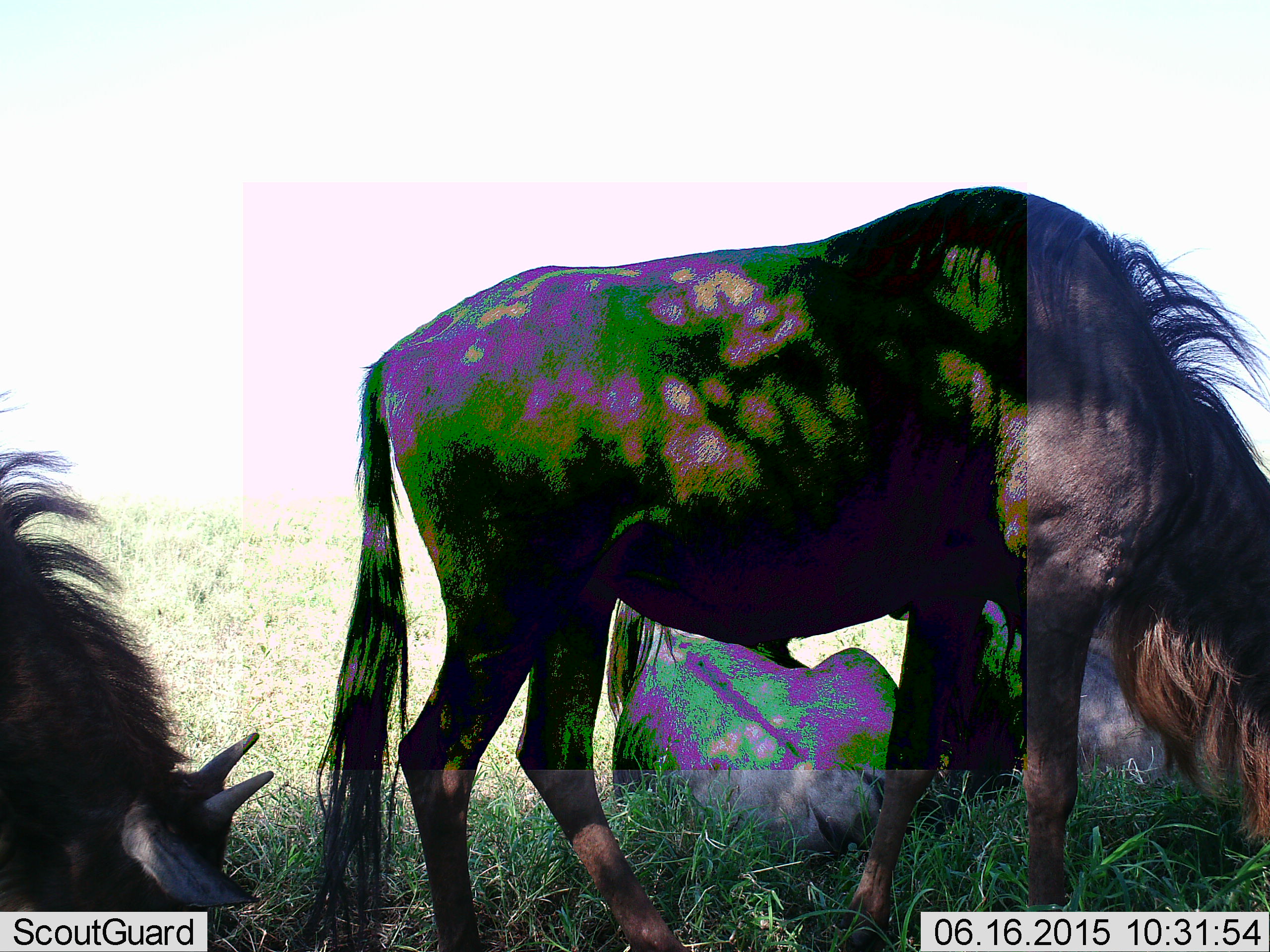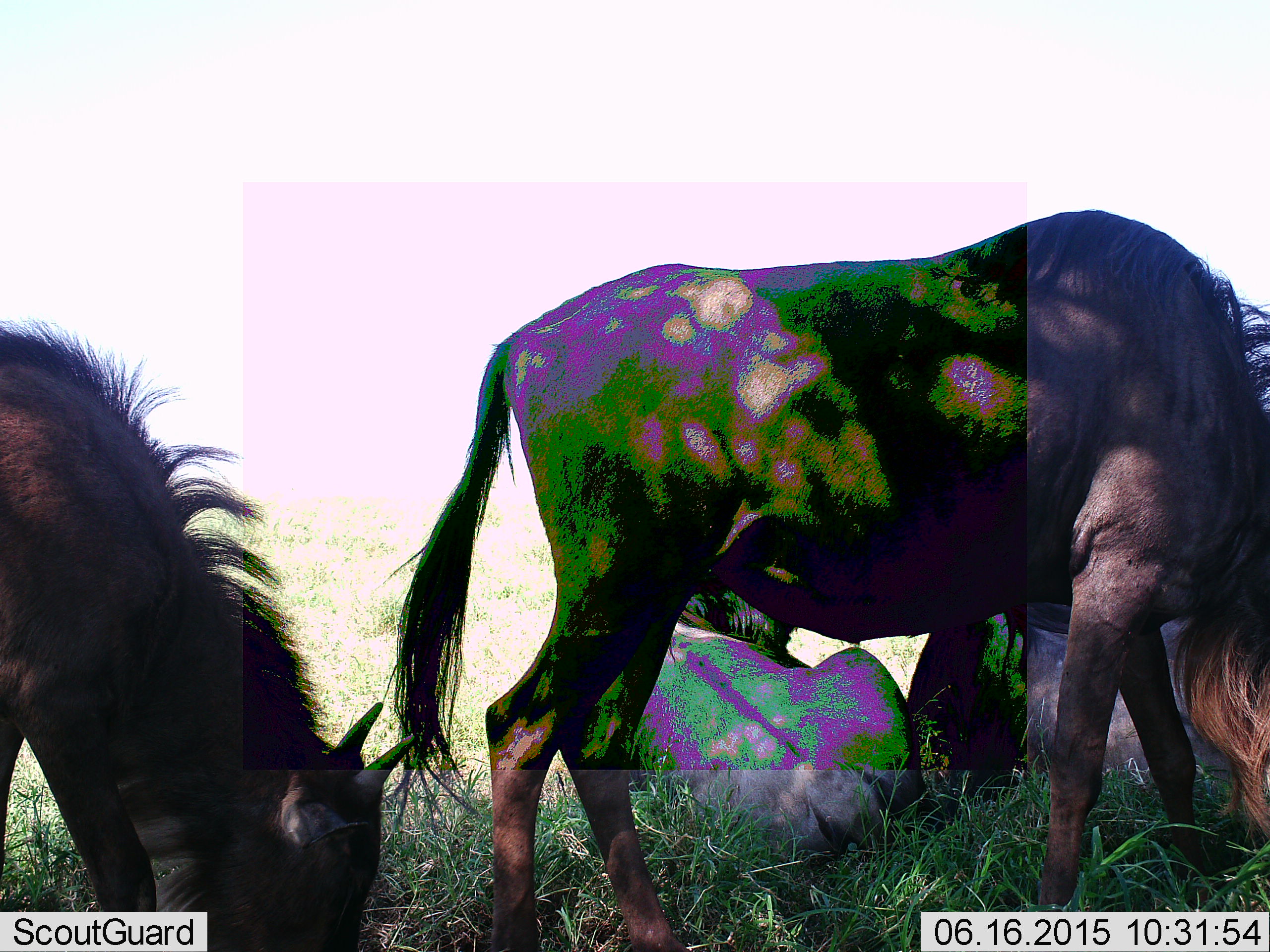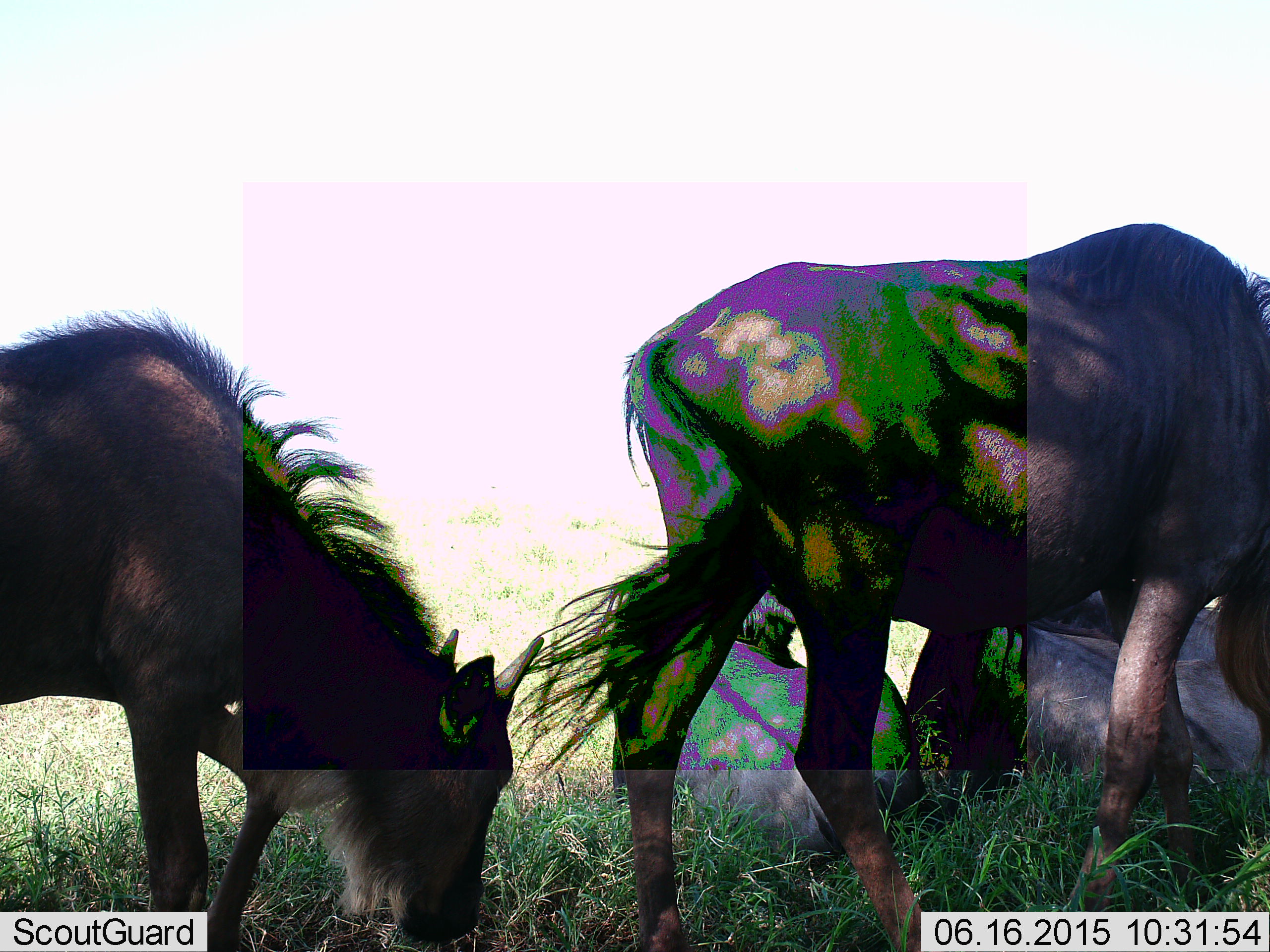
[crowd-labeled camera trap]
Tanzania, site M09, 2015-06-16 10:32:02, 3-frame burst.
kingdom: Animalia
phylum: Chordata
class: Mammalia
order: Artiodactyla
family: Bovidae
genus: Connochaetes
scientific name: Connochaetes taurinus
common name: blue wildebeest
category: wildebeest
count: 4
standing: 0%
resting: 60%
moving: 40%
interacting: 0%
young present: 30%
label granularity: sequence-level